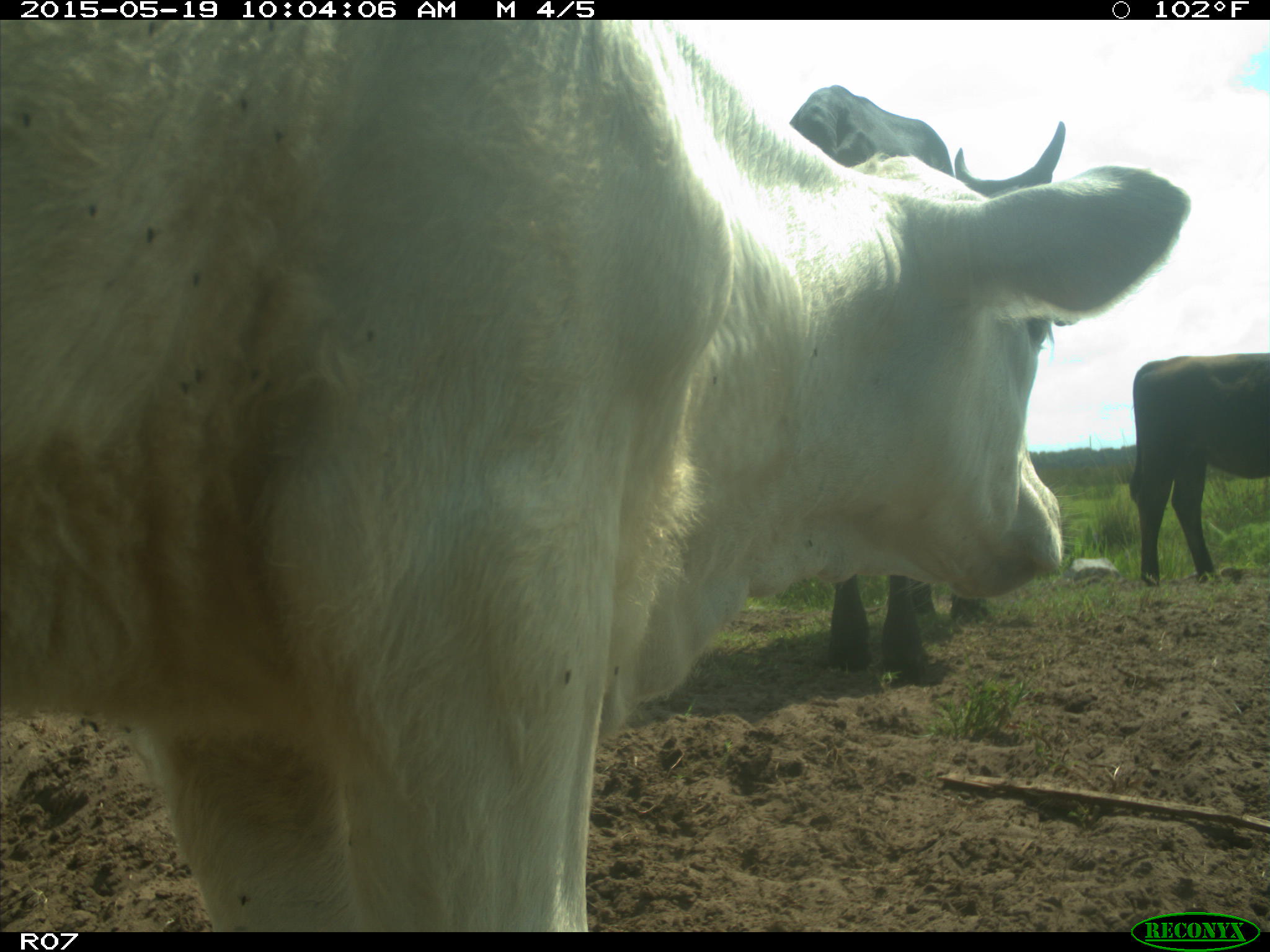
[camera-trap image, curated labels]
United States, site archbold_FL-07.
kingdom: Animalia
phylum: Chordata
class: Mammalia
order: Artiodactyla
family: Bovidae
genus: Bos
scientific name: Bos taurus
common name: domestic cow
Bos taurus (domestic cow).